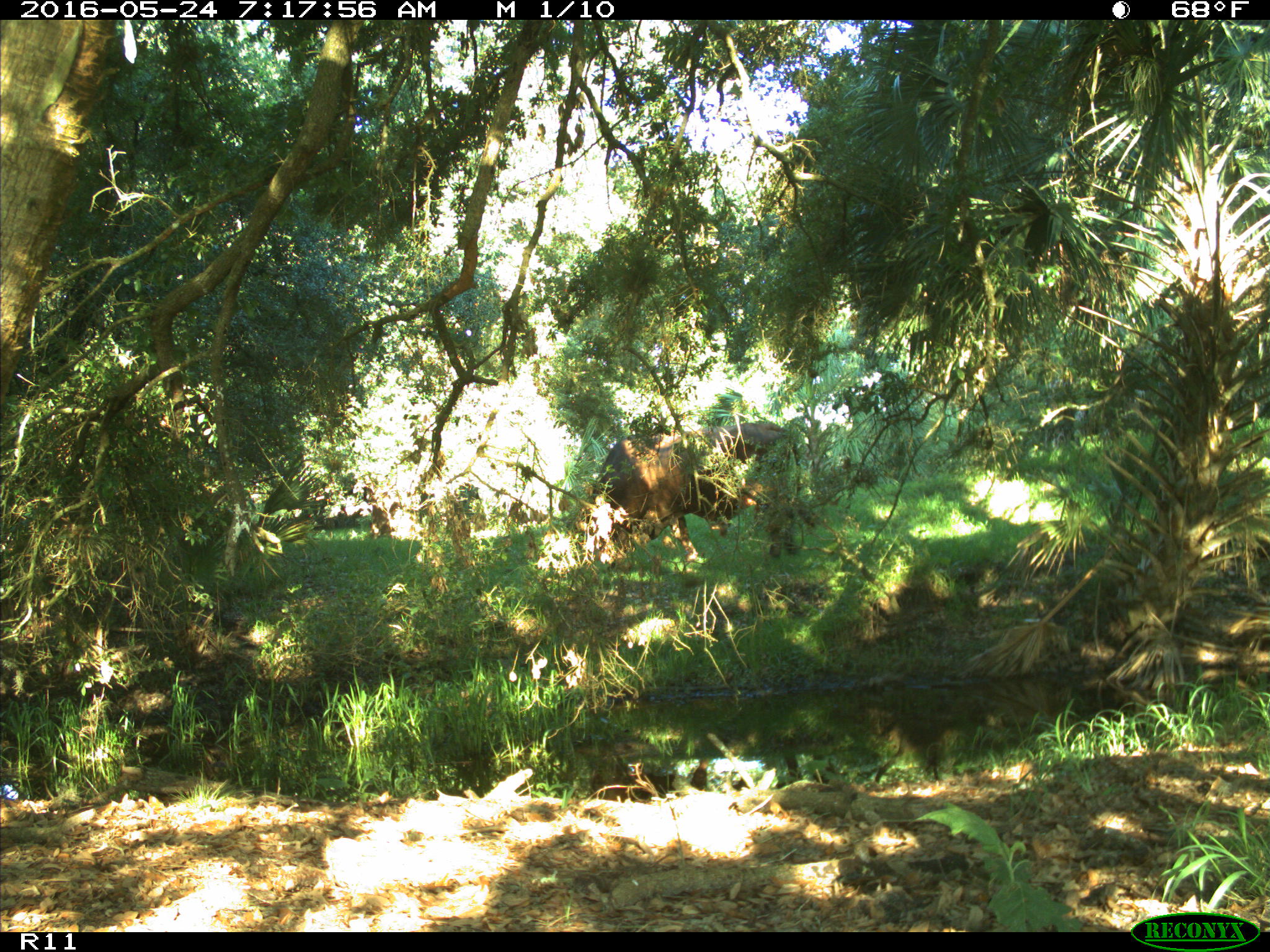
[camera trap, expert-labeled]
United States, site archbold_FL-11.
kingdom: Animalia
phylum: Chordata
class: Mammalia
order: Artiodactyla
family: Bovidae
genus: Bos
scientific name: Bos taurus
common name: domestic cow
Bos taurus (domestic cow).